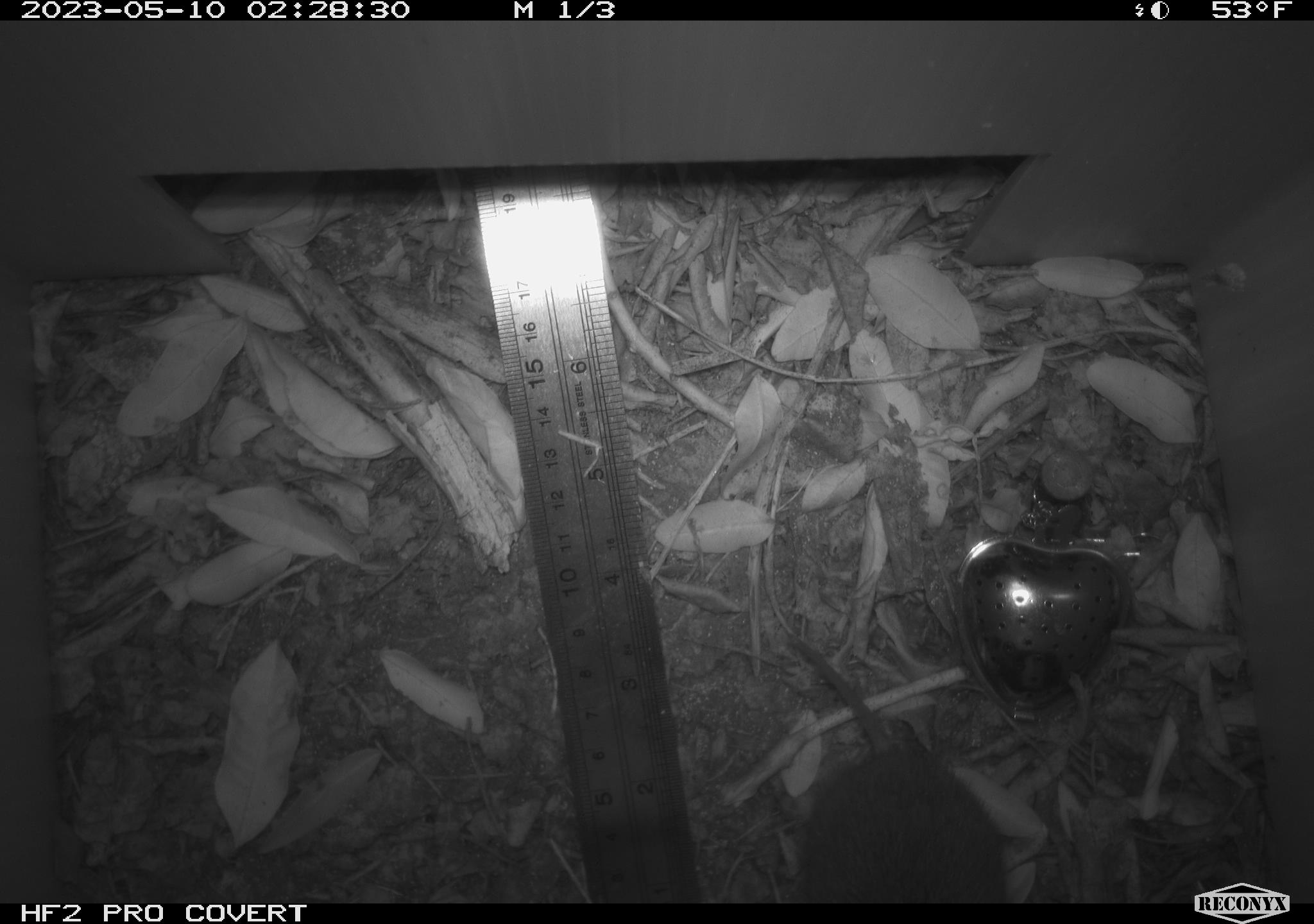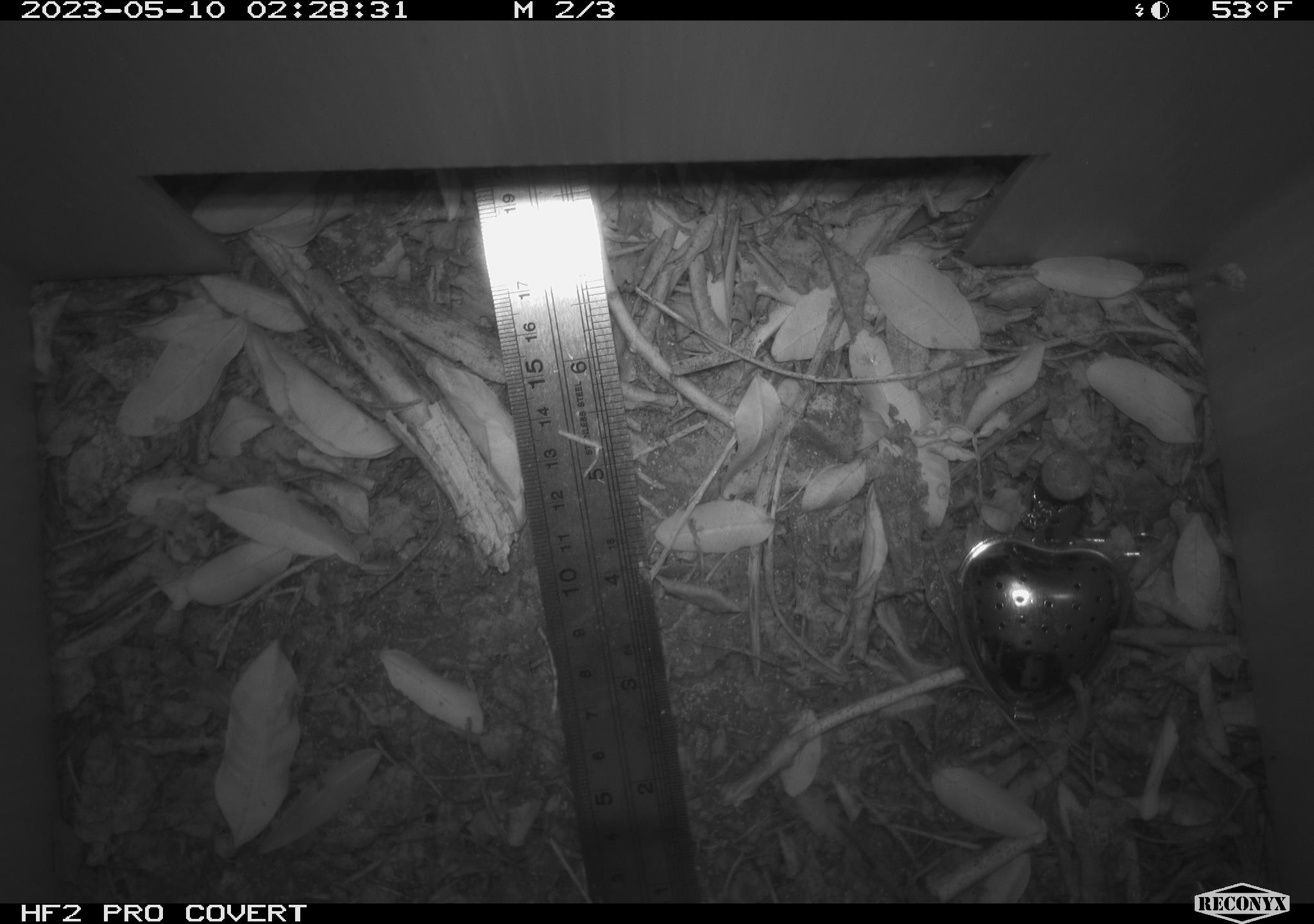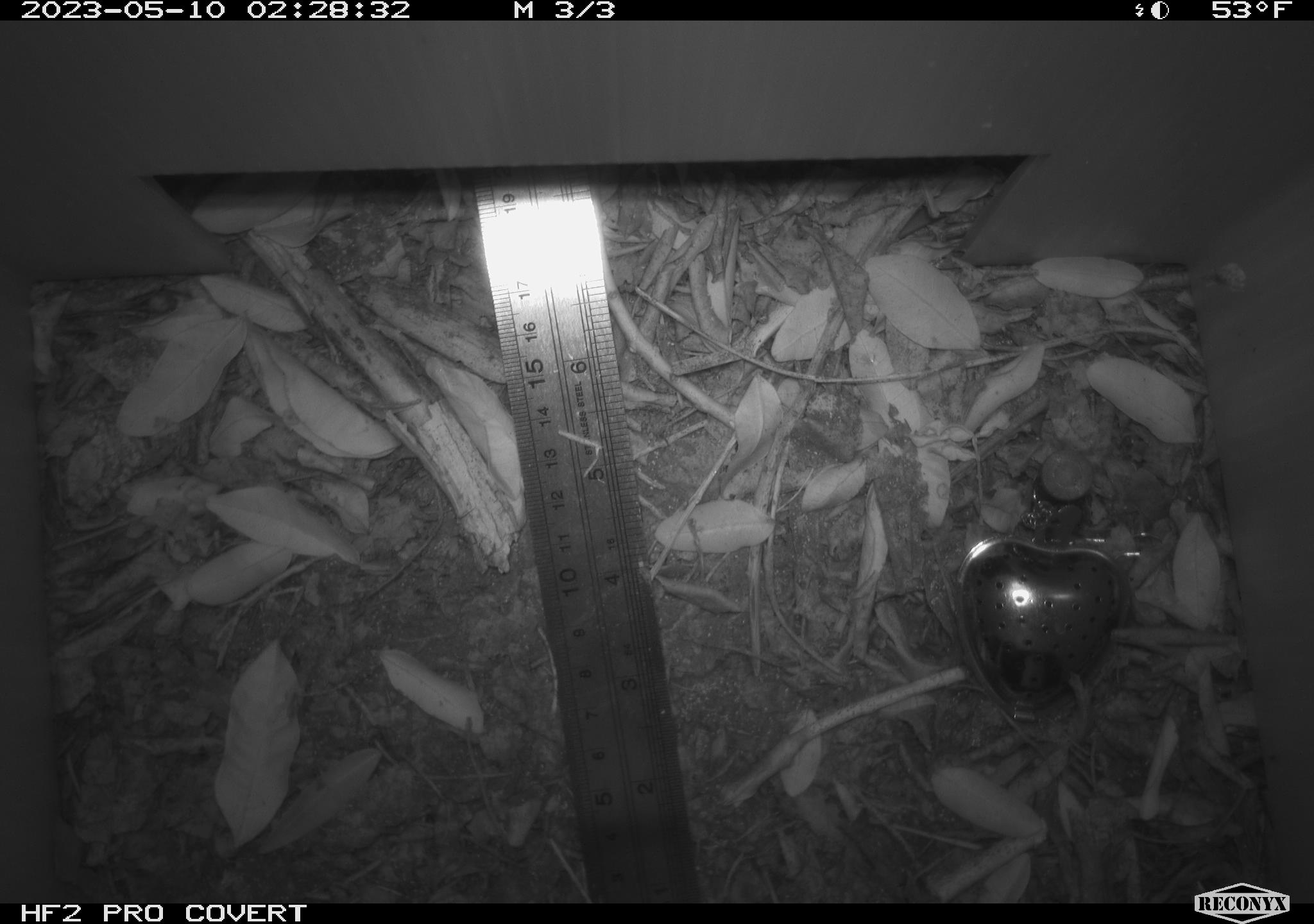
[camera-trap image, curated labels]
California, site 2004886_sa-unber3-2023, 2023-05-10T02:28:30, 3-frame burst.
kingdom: Animalia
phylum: Chordata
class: Mammalia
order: Rodentia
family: Cricetidae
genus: Microtus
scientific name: Microtus californicus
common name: california vole